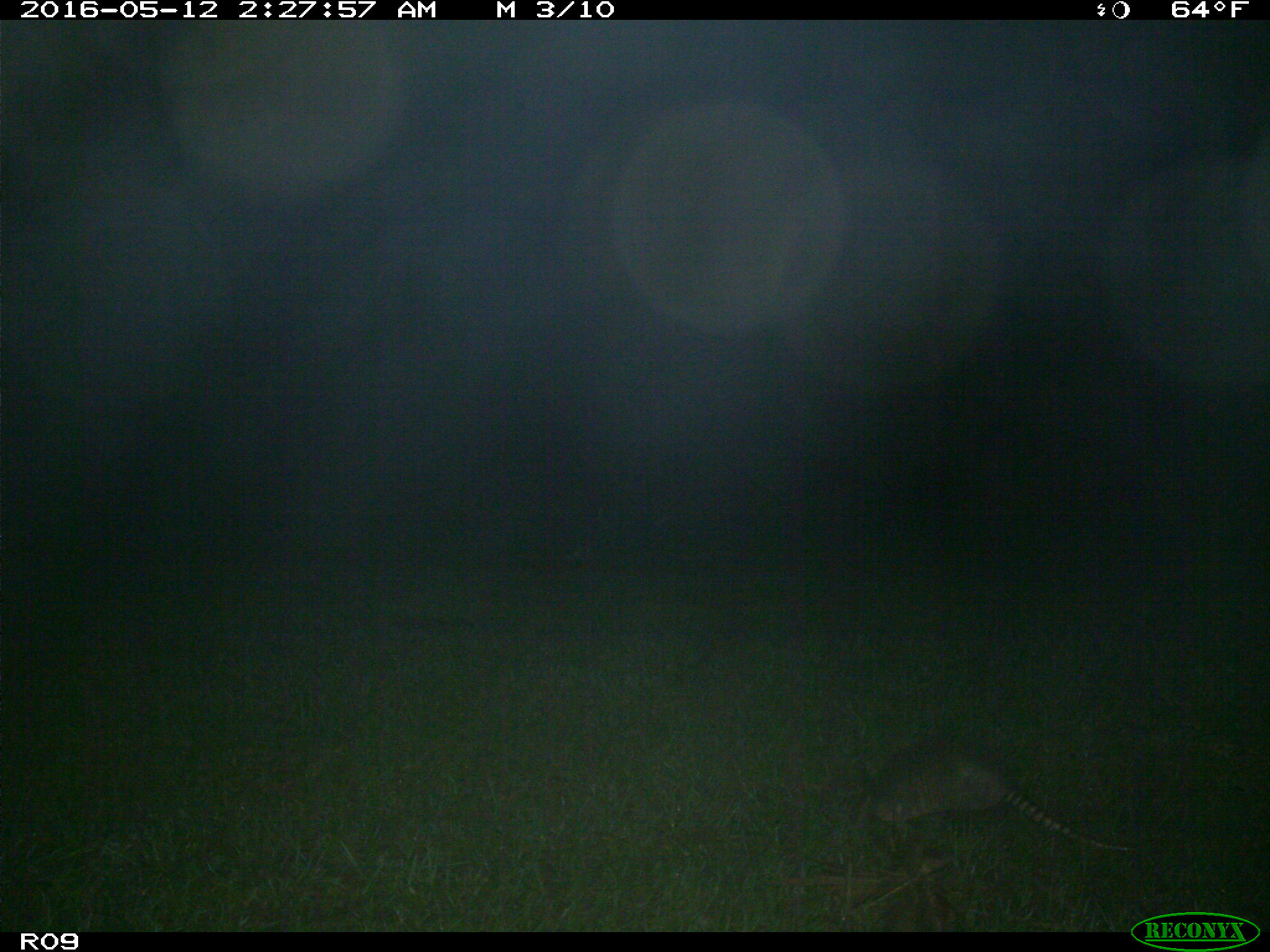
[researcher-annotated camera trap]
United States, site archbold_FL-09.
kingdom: Animalia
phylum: Chordata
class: Mammalia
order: Cingulata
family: Dasypodidae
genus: Dasypus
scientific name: Dasypus novemcinctus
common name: nine-banded armadillo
Dasypus novemcinctus (nine-banded armadillo).